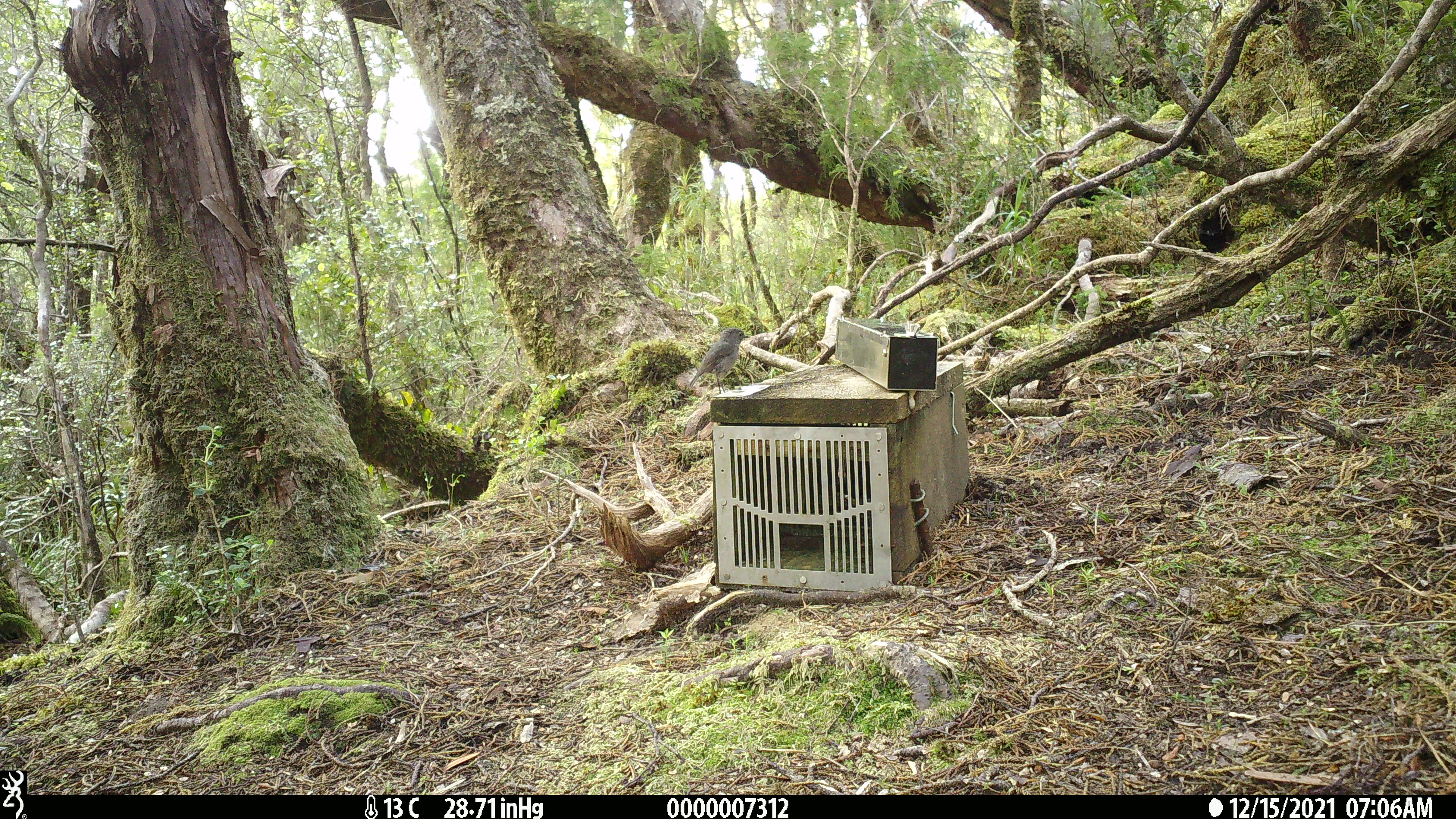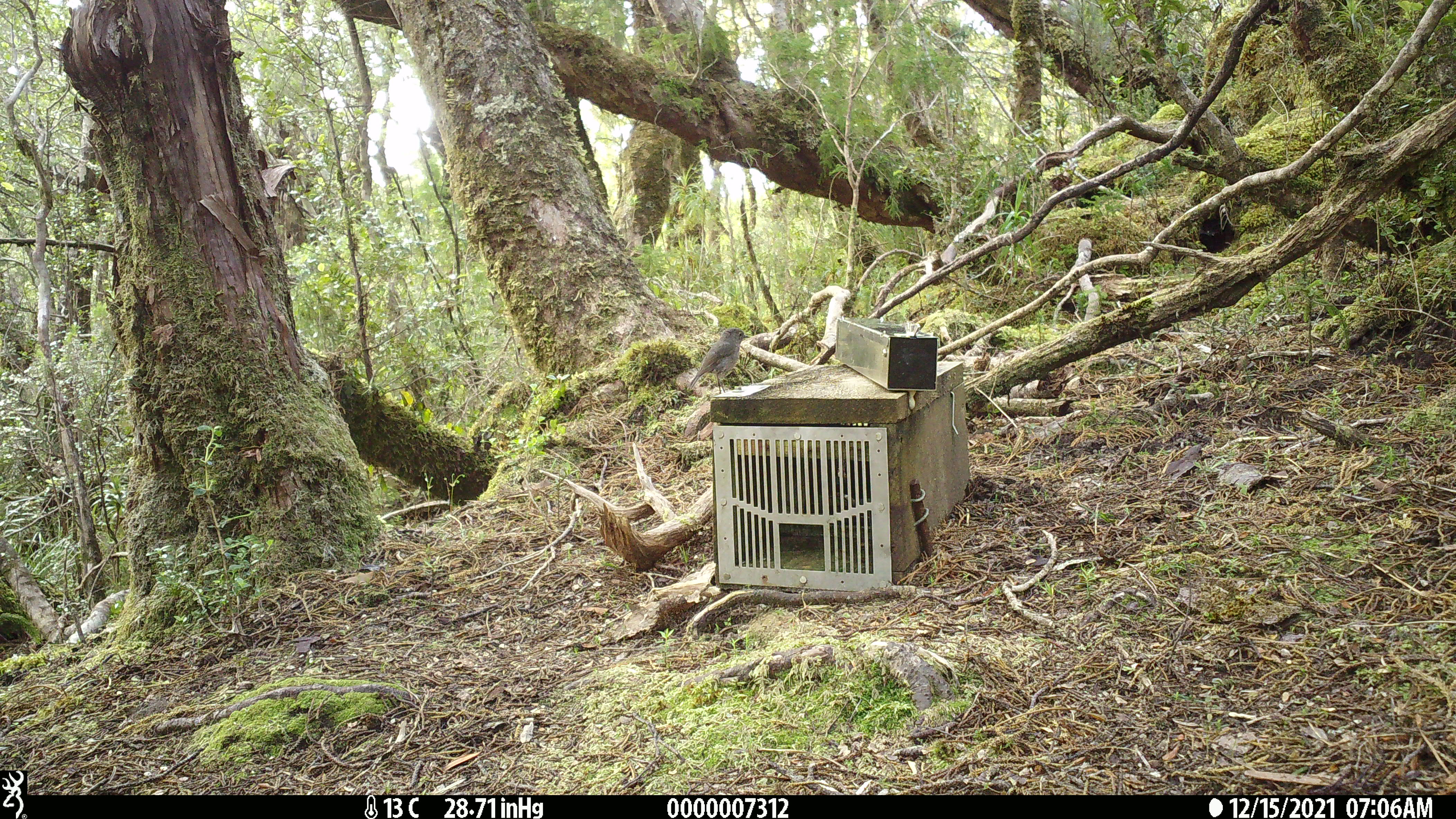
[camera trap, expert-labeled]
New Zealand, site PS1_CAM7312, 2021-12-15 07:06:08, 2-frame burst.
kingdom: Animalia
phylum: Chordata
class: Aves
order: Passeriformes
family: Petroicidae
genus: Petroica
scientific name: Petroica australis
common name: new zealand robin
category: robin